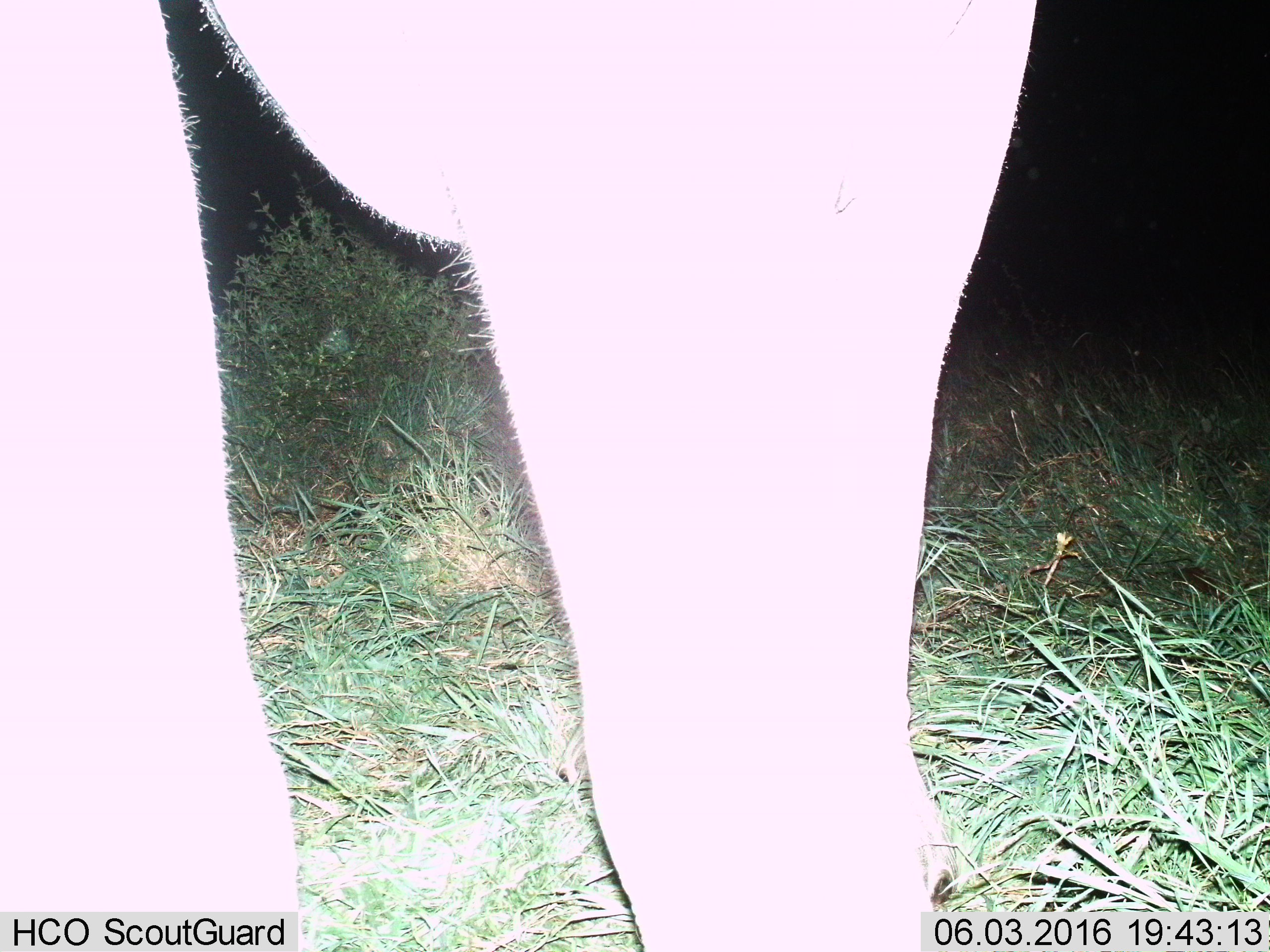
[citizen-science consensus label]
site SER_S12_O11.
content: unidentified animal